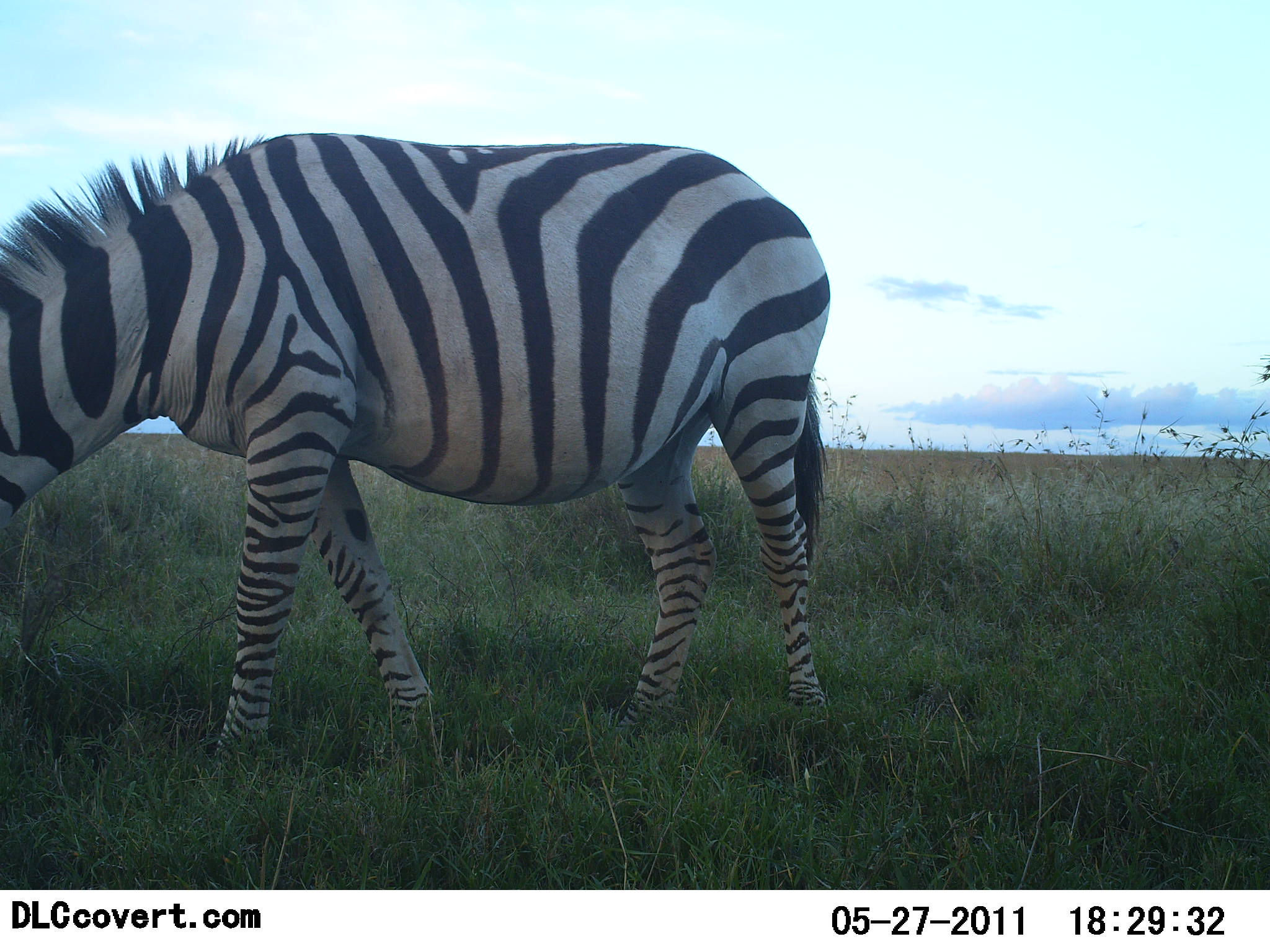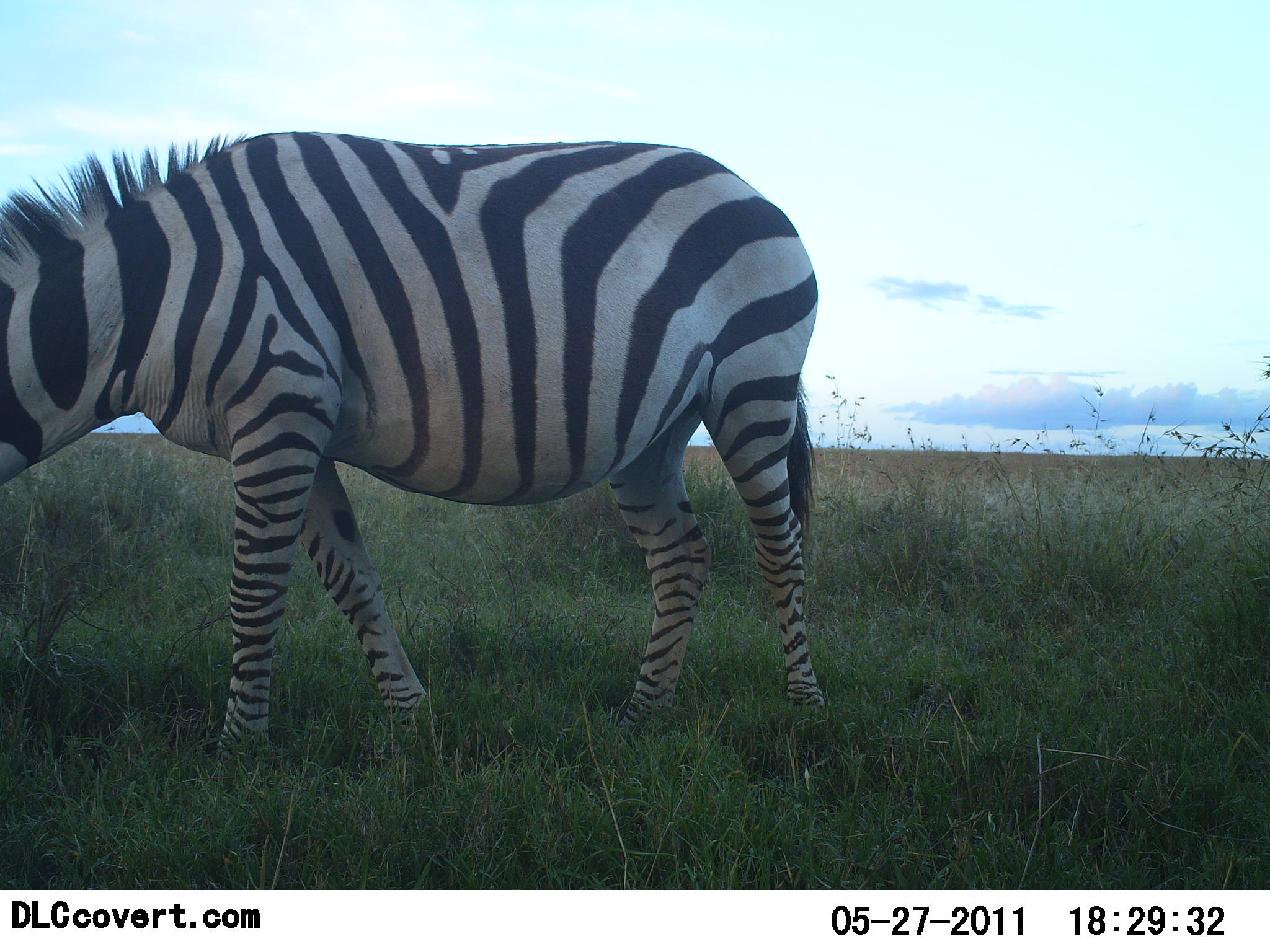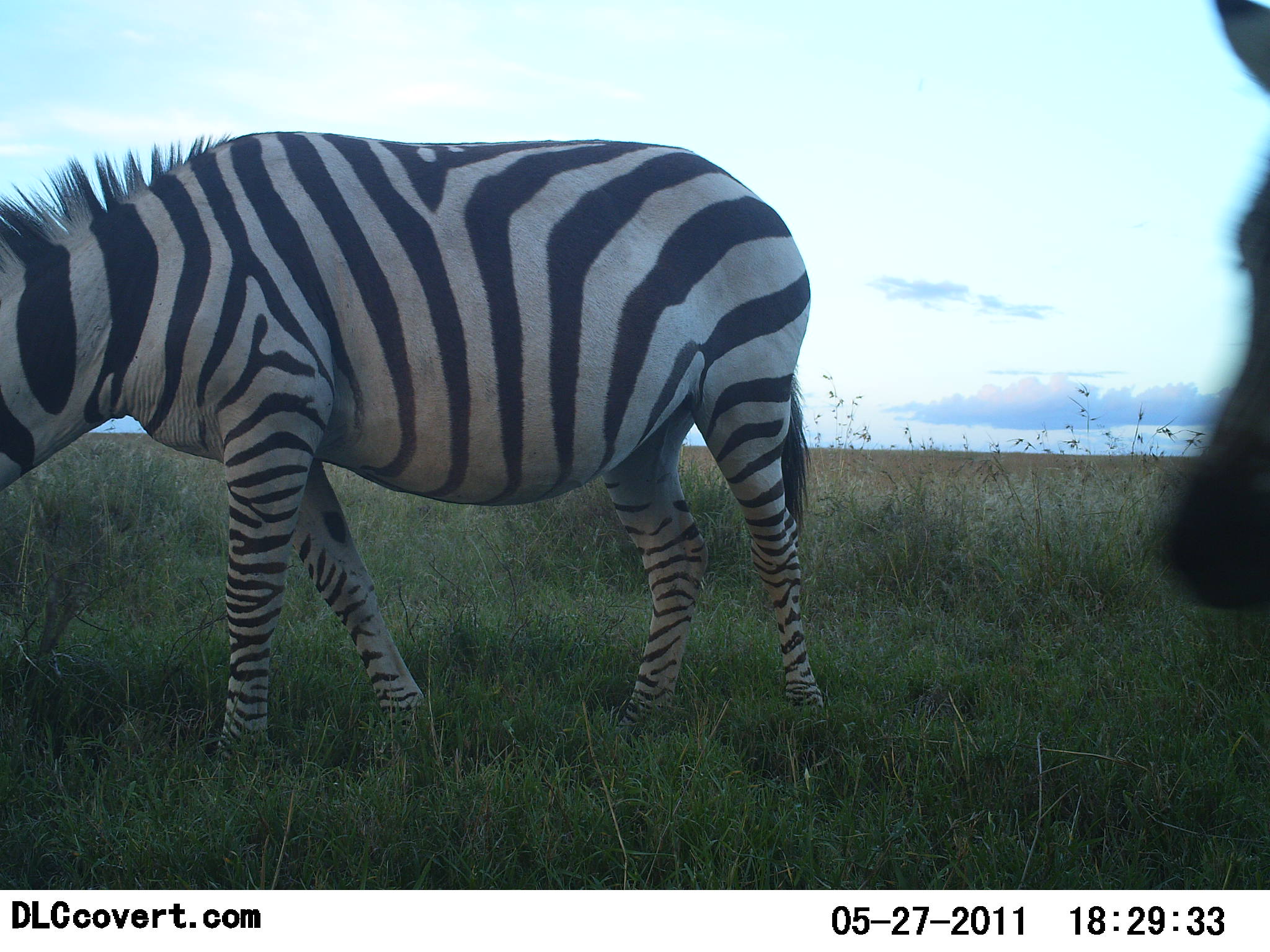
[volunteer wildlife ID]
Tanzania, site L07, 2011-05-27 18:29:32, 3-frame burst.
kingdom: Animalia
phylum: Chordata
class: Mammalia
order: Perissodactyla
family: Equidae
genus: Equus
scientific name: Equus quagga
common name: plains zebra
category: zebra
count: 2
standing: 43%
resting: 0%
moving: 29%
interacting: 0%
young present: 0%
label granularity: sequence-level